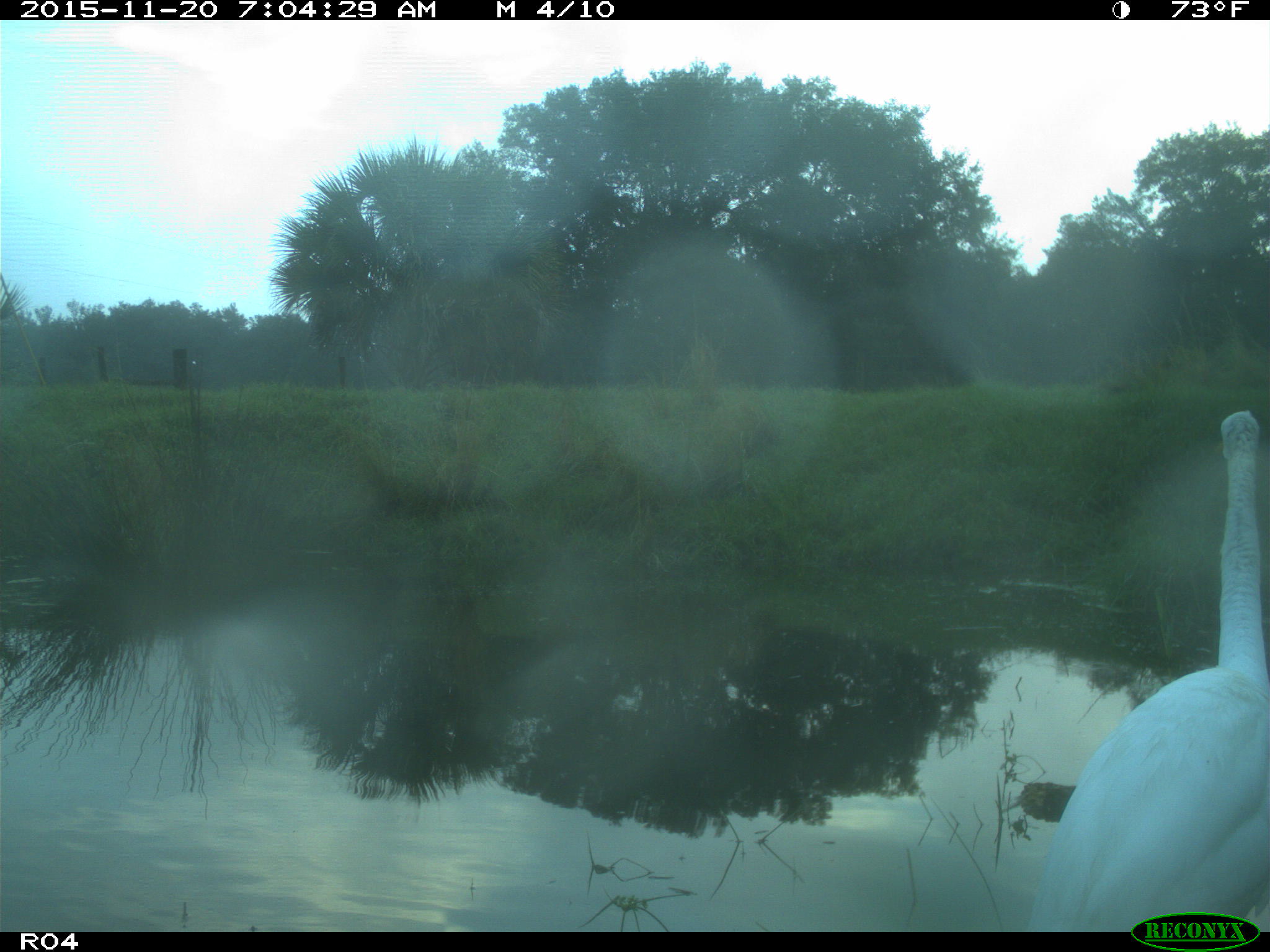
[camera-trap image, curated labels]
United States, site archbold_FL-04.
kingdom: Animalia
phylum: Chordata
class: Aves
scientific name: Aves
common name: birds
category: unidentified bird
Unidentified bird (birds) (Aves).